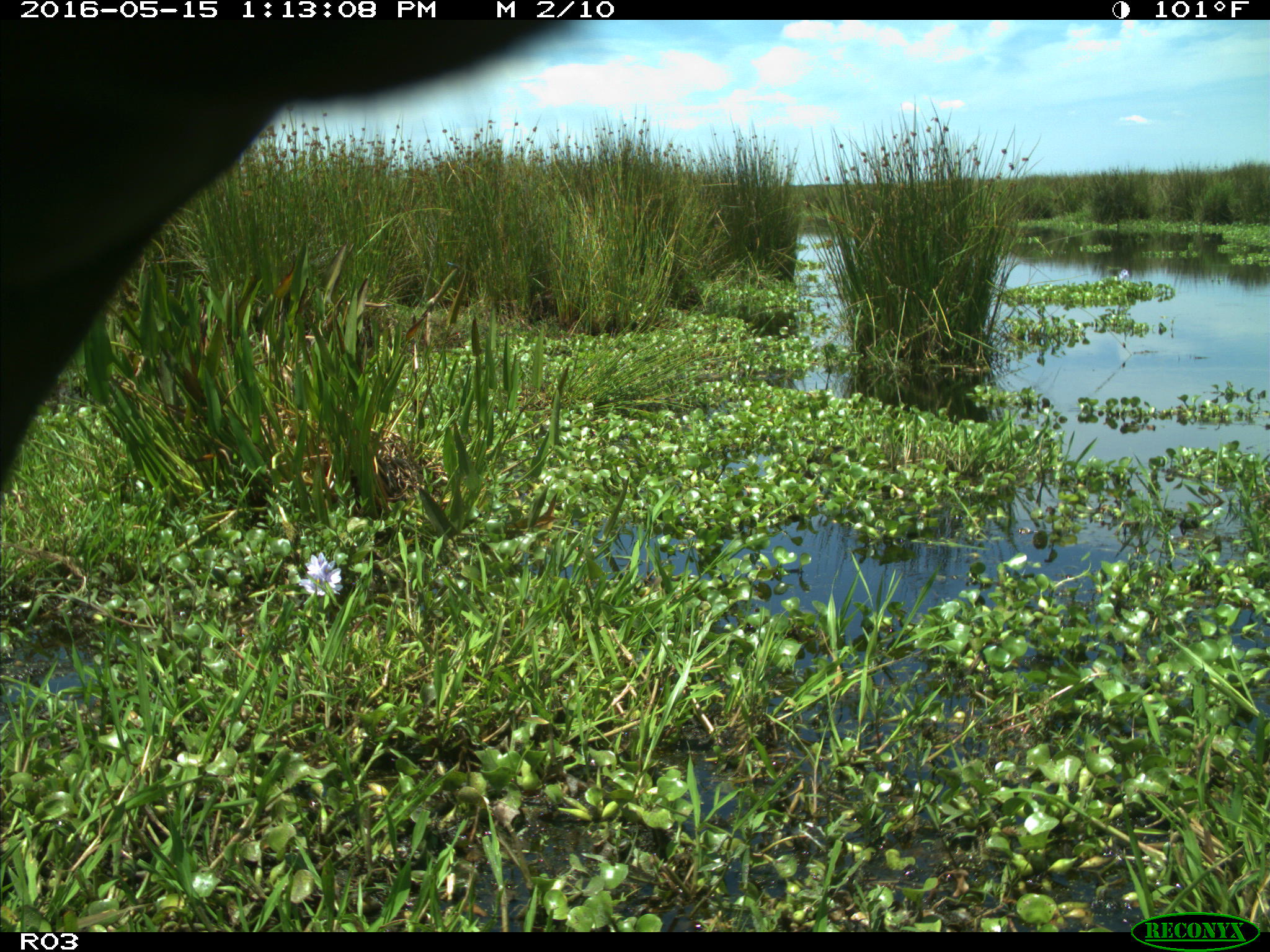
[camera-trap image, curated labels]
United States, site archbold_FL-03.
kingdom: Animalia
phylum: Chordata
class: Mammalia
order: Artiodactyla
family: Bovidae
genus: Bos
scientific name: Bos taurus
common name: domestic cow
Bos taurus (domestic cow).